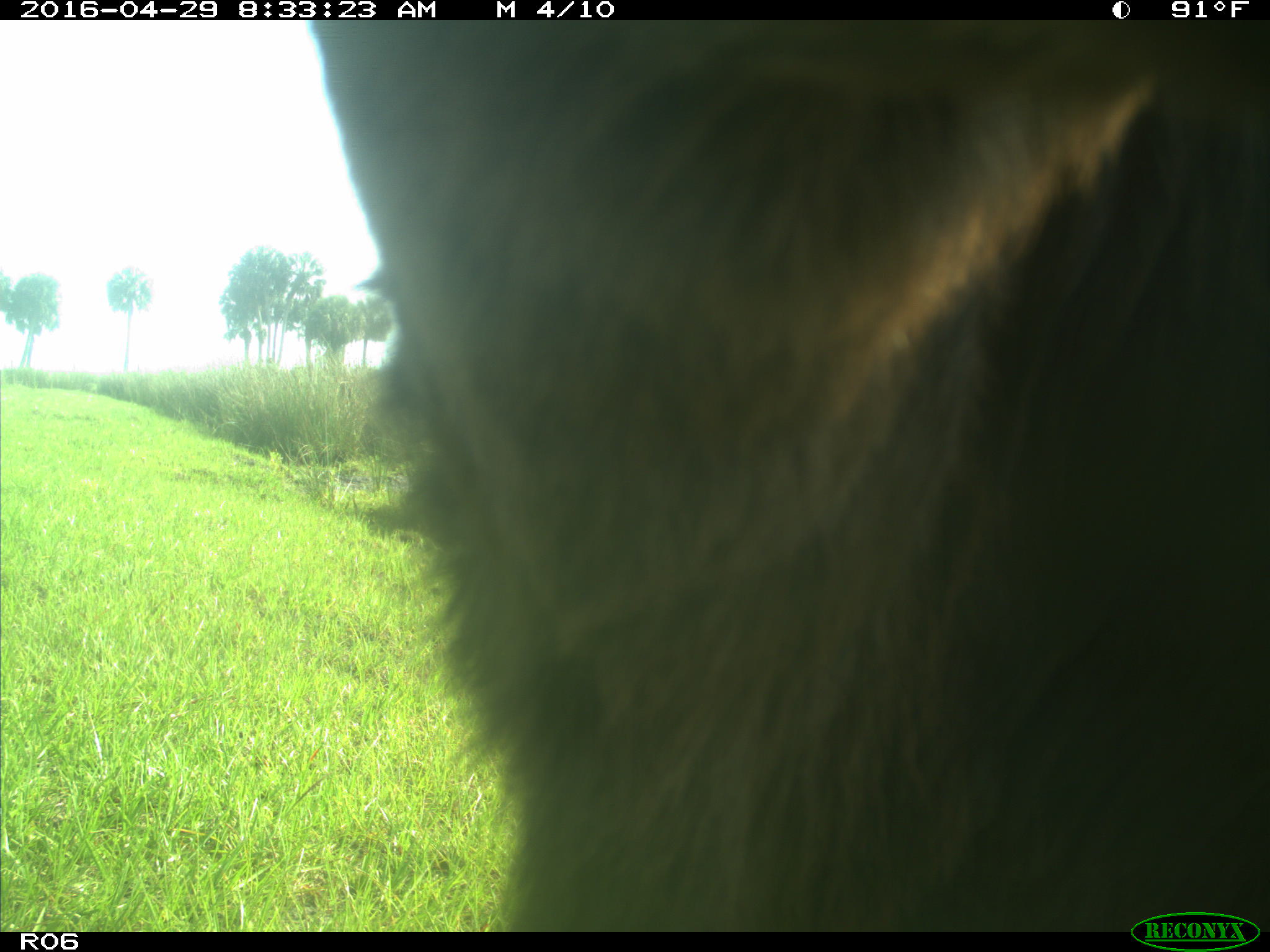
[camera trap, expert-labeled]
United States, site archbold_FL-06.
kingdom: Animalia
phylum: Chordata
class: Mammalia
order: Artiodactyla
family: Bovidae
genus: Bos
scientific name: Bos taurus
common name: domestic cow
Bos taurus (domestic cow).